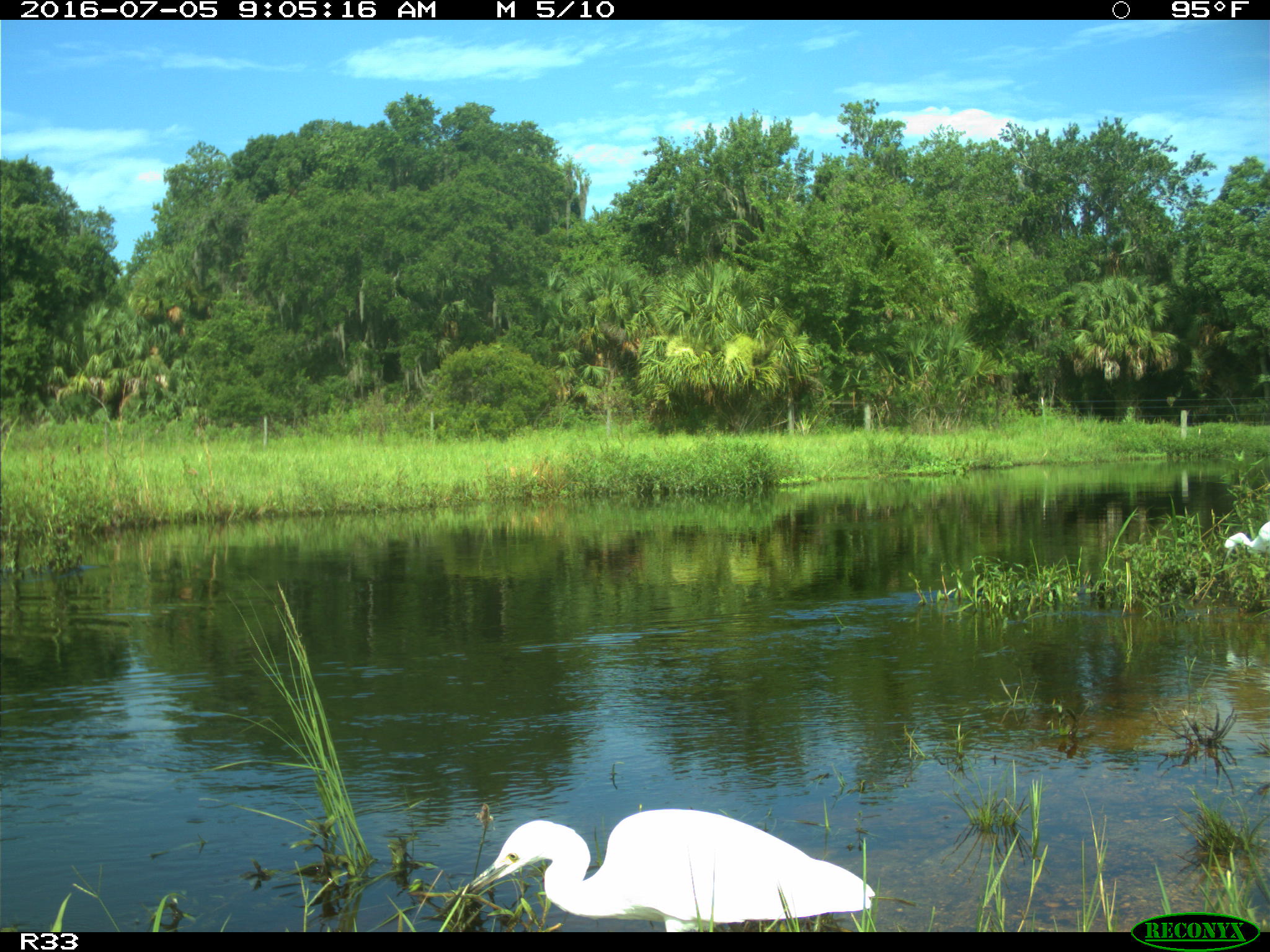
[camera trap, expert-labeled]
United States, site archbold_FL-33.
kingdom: Animalia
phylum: Chordata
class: Aves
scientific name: Aves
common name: birds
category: unidentified bird